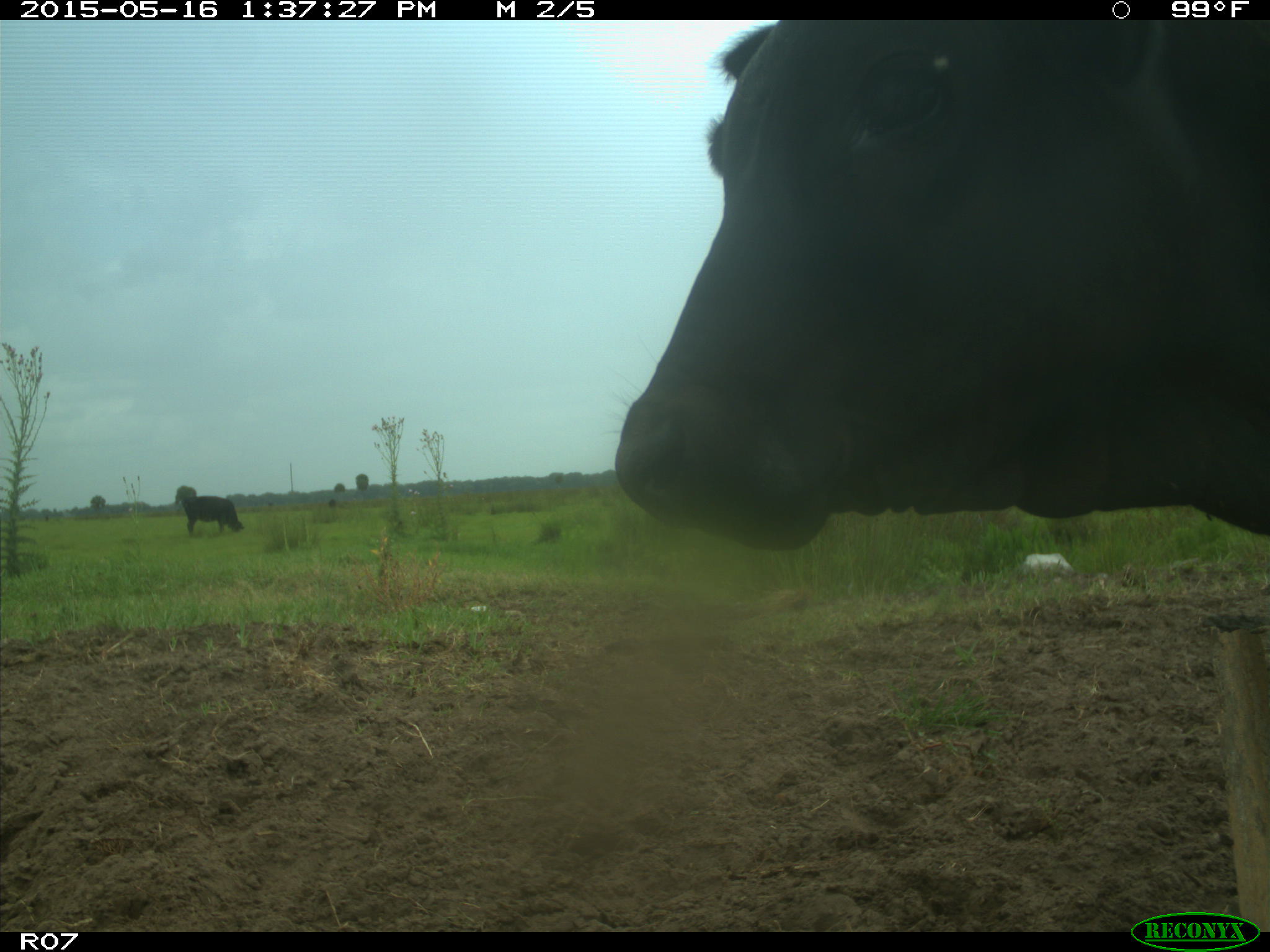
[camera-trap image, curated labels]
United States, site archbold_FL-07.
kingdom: Animalia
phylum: Chordata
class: Mammalia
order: Artiodactyla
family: Bovidae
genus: Bos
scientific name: Bos taurus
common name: domestic cow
Bos taurus (domestic cow).